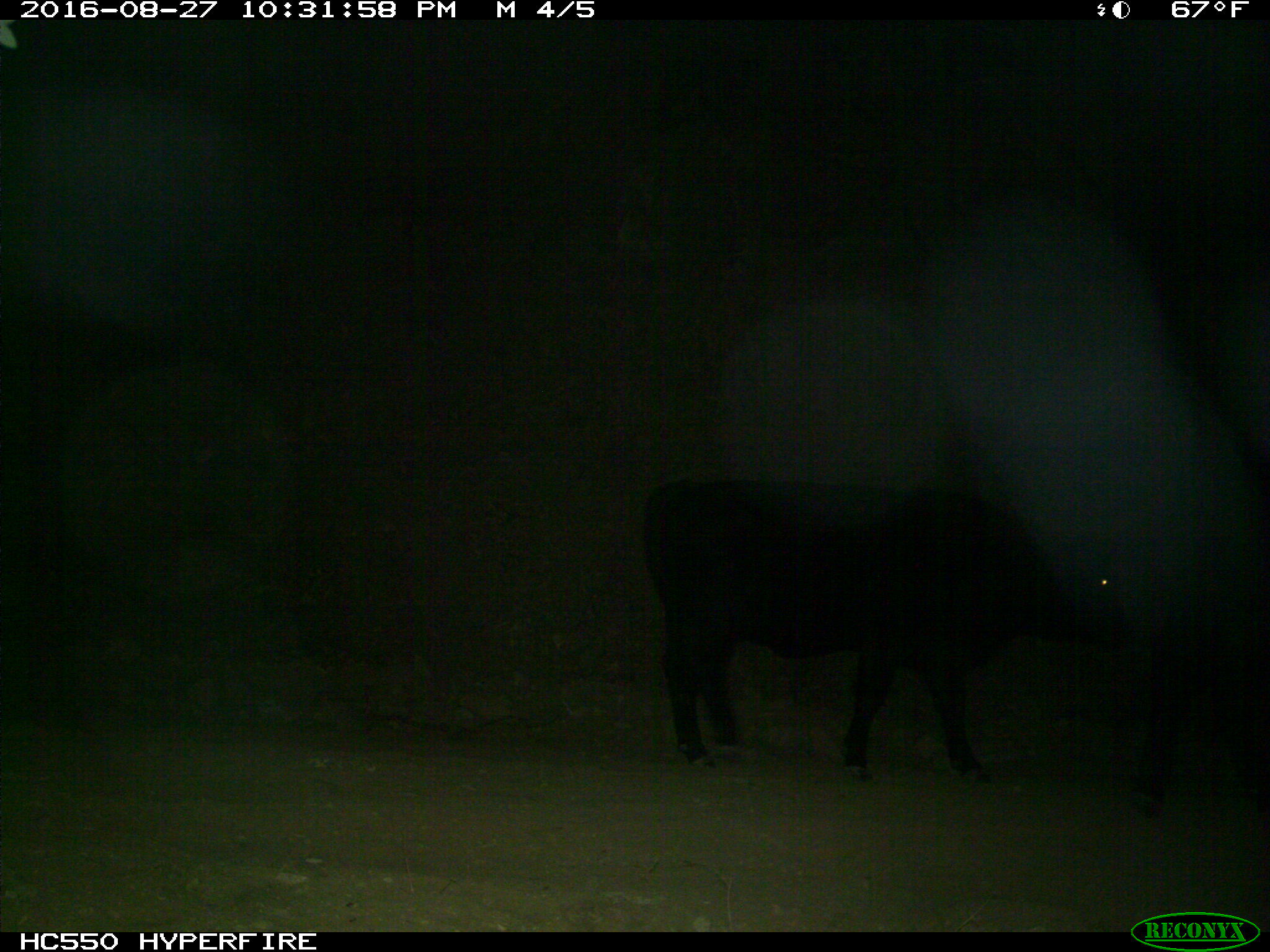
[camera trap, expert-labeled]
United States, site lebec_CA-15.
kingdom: Animalia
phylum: Chordata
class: Mammalia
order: Artiodactyla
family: Bovidae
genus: Bos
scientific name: Bos taurus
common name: domestic cow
Bos taurus (domestic cow).